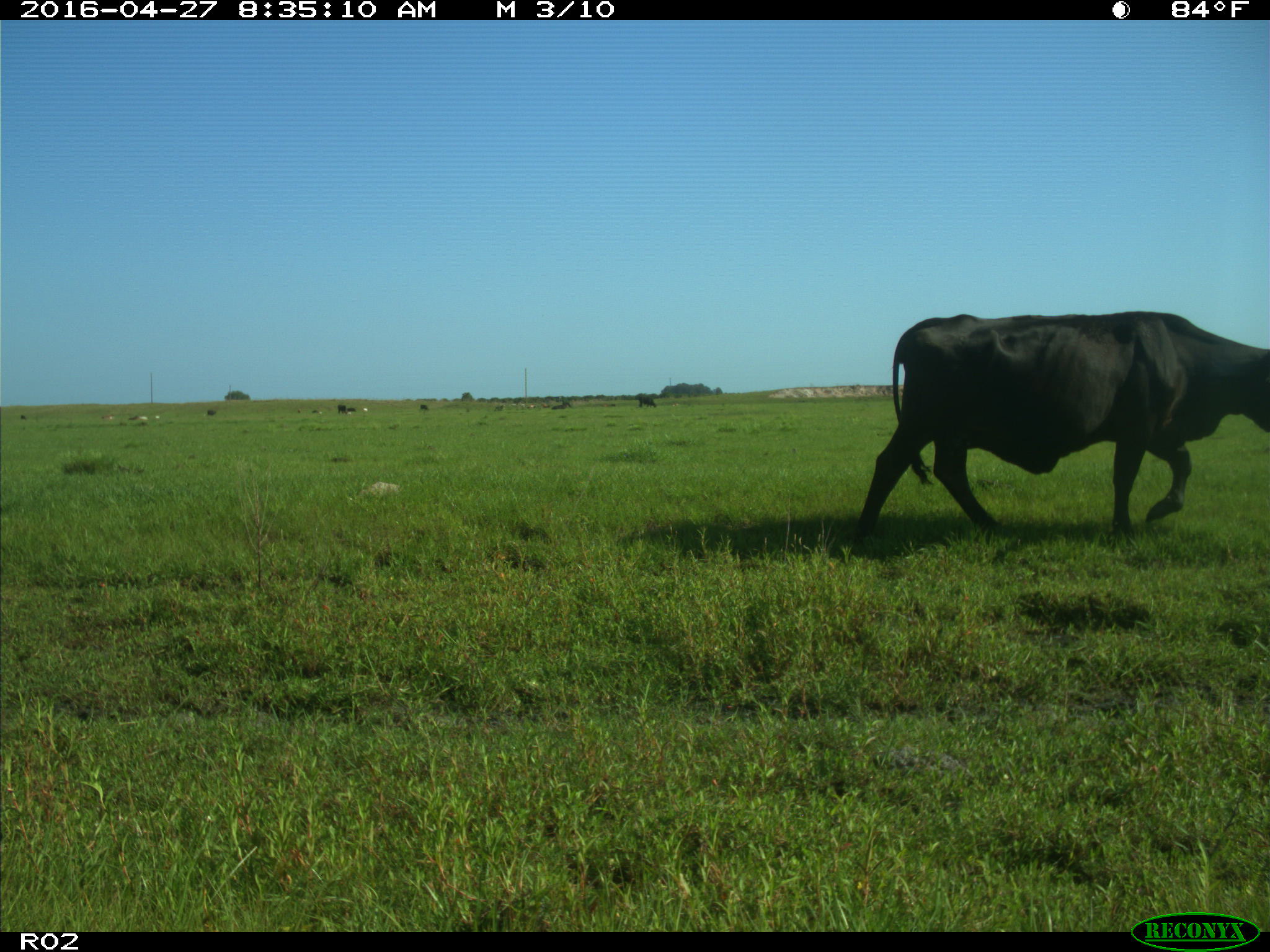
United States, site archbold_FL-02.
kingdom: Animalia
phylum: Chordata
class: Mammalia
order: Artiodactyla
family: Bovidae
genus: Bos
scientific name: Bos taurus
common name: domestic cow